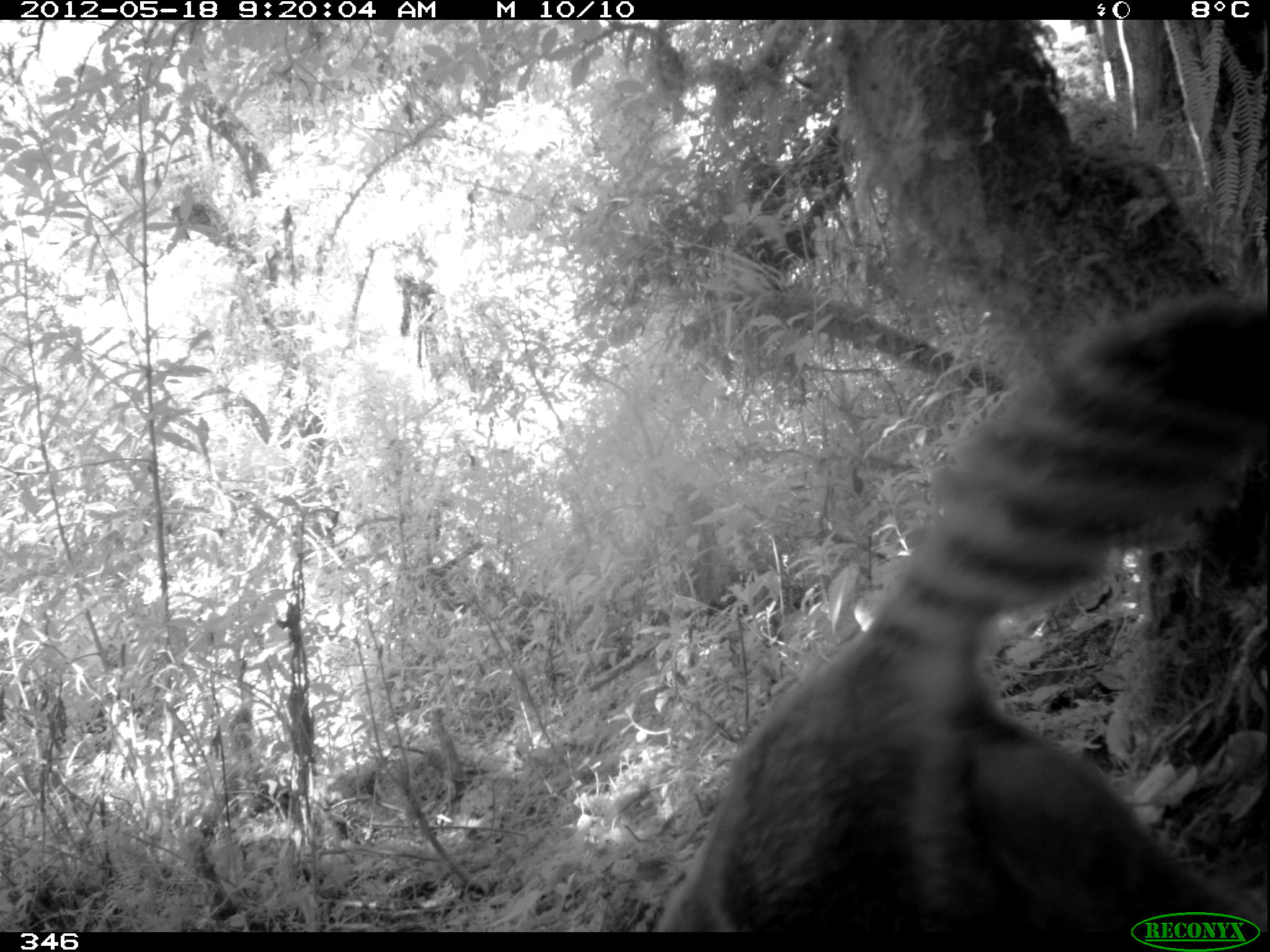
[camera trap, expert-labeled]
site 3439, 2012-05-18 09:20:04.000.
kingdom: Animalia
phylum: Chordata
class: Mammalia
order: Carnivora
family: Procyonidae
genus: Nasua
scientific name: Nasua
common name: coatis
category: unknown coati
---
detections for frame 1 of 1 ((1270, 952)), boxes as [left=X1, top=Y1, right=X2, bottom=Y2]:
unknown coati: [left=655, top=290, right=1265, bottom=932]